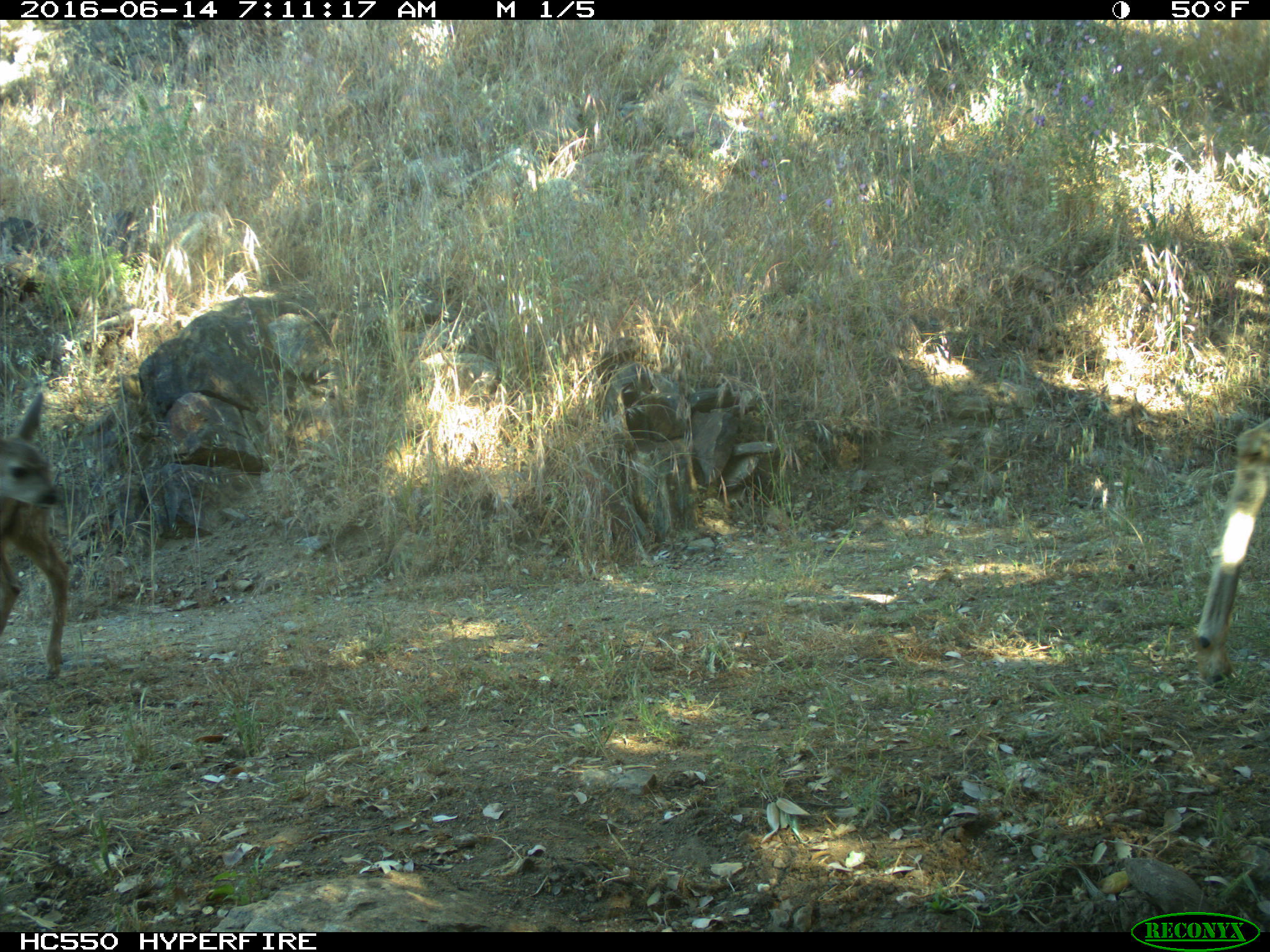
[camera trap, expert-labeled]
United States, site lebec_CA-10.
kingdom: Animalia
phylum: Chordata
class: Mammalia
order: Artiodactyla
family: Cervidae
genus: Odocoileus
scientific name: Odocoileus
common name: deer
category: unidentified deer